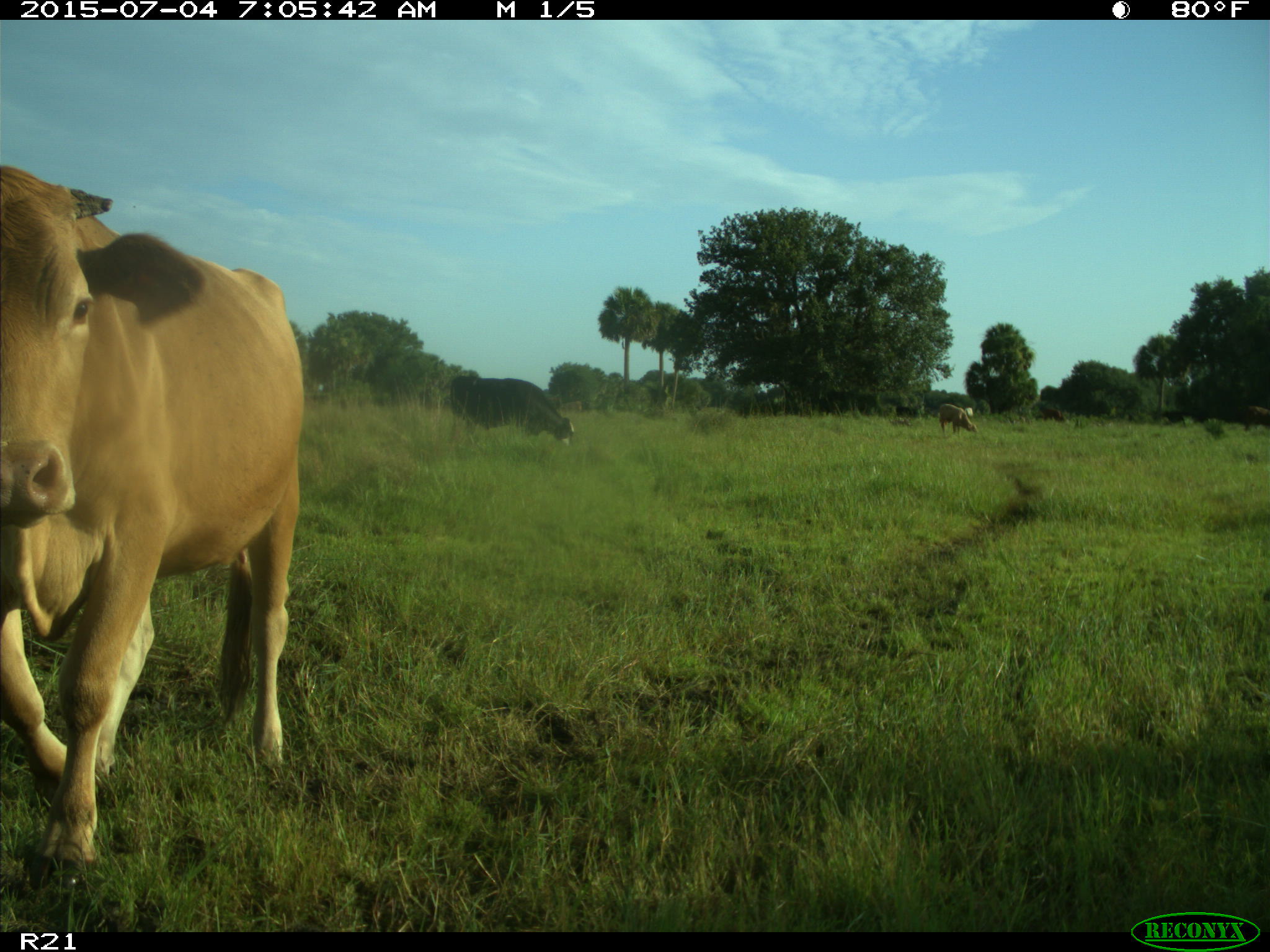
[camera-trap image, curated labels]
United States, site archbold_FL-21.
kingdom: Animalia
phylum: Chordata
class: Mammalia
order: Artiodactyla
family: Bovidae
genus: Bos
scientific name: Bos taurus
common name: domestic cow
Bos taurus (domestic cow).